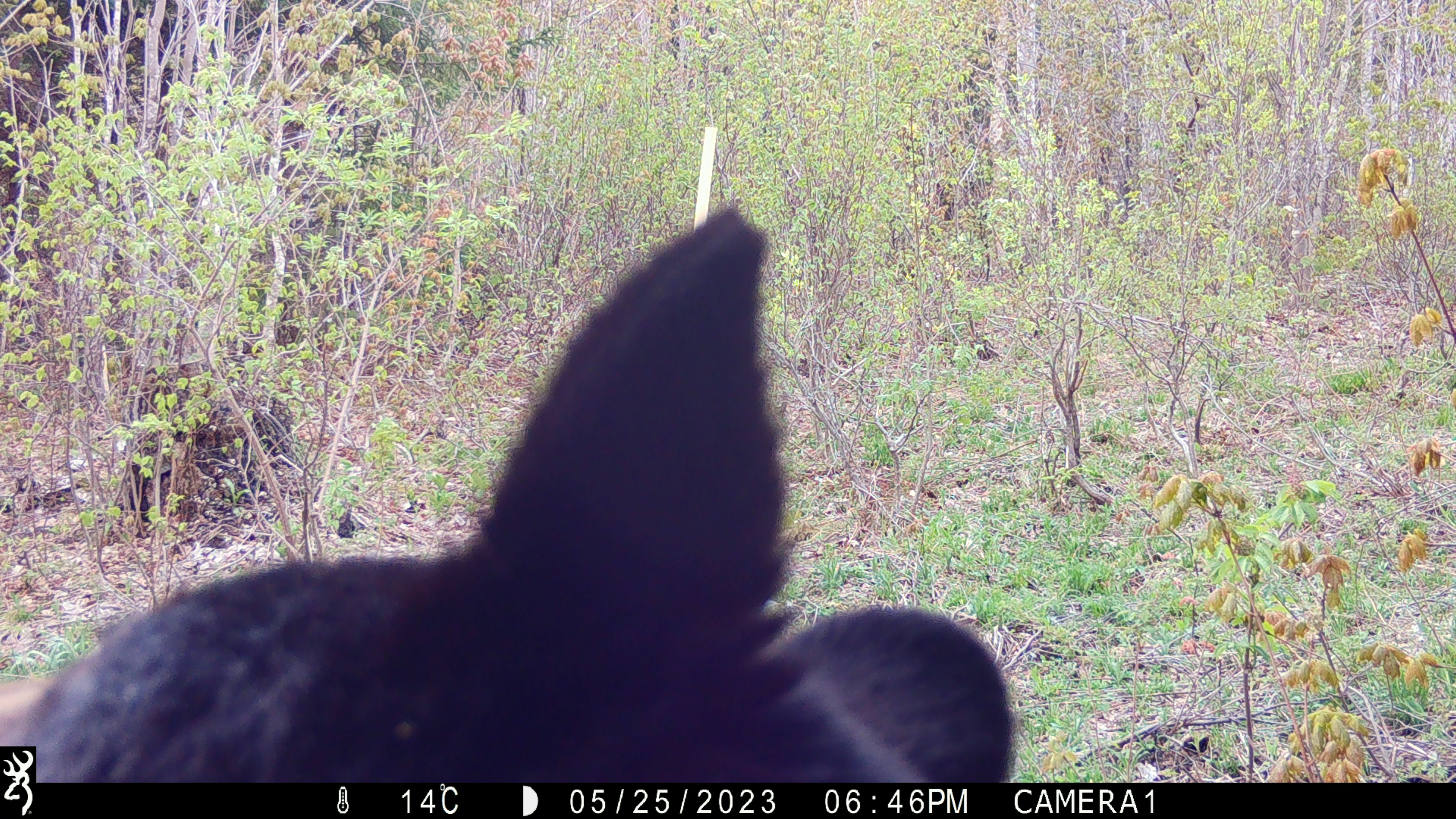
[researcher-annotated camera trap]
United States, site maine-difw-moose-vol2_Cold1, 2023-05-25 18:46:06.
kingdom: Animalia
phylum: Chordata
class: Mammalia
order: Carnivora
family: Ursidae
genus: Ursus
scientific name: Ursus americanus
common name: black bear